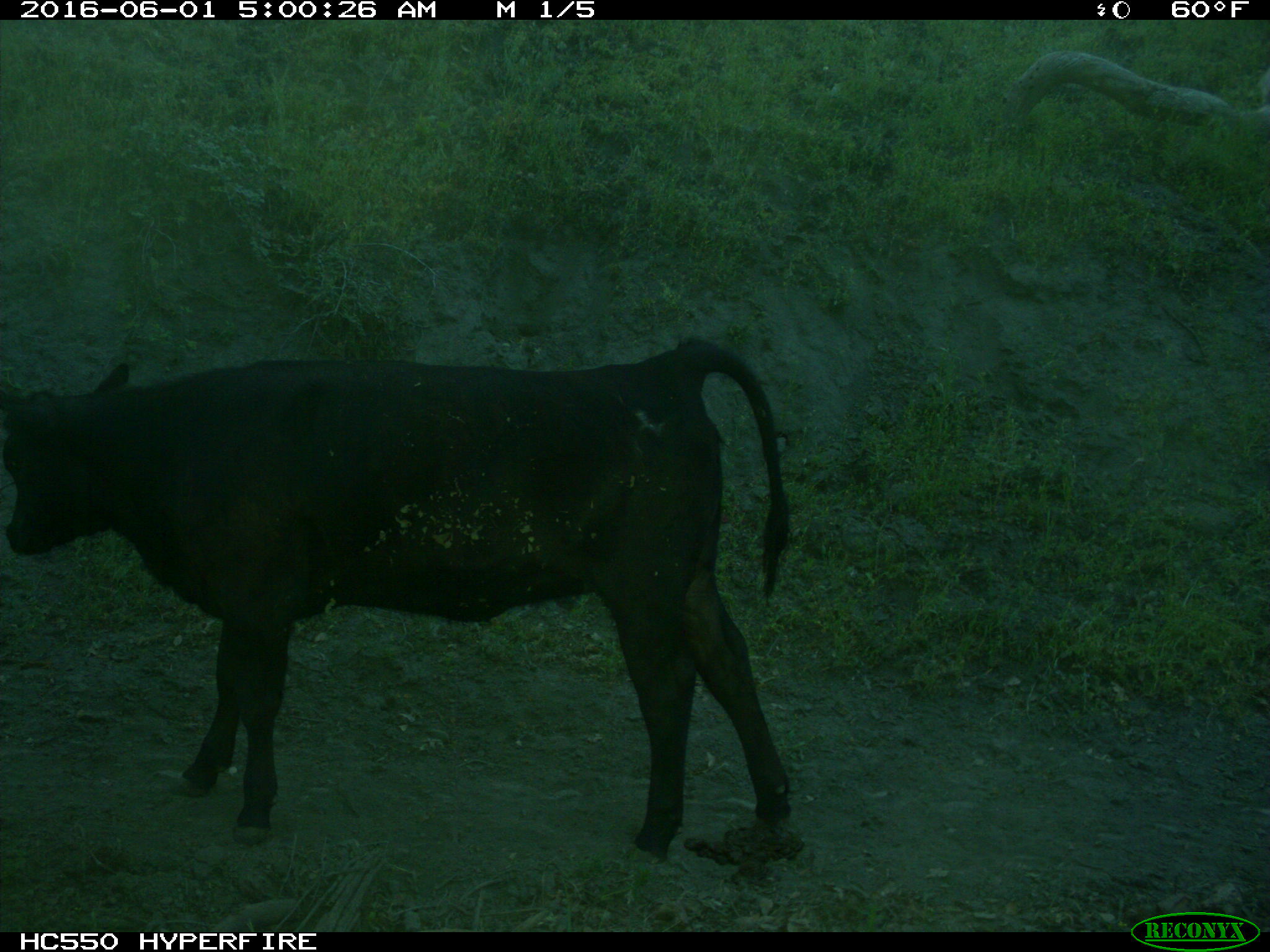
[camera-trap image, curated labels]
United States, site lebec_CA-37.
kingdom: Animalia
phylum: Chordata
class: Mammalia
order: Artiodactyla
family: Bovidae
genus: Bos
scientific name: Bos taurus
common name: domestic cow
Bos taurus (domestic cow).